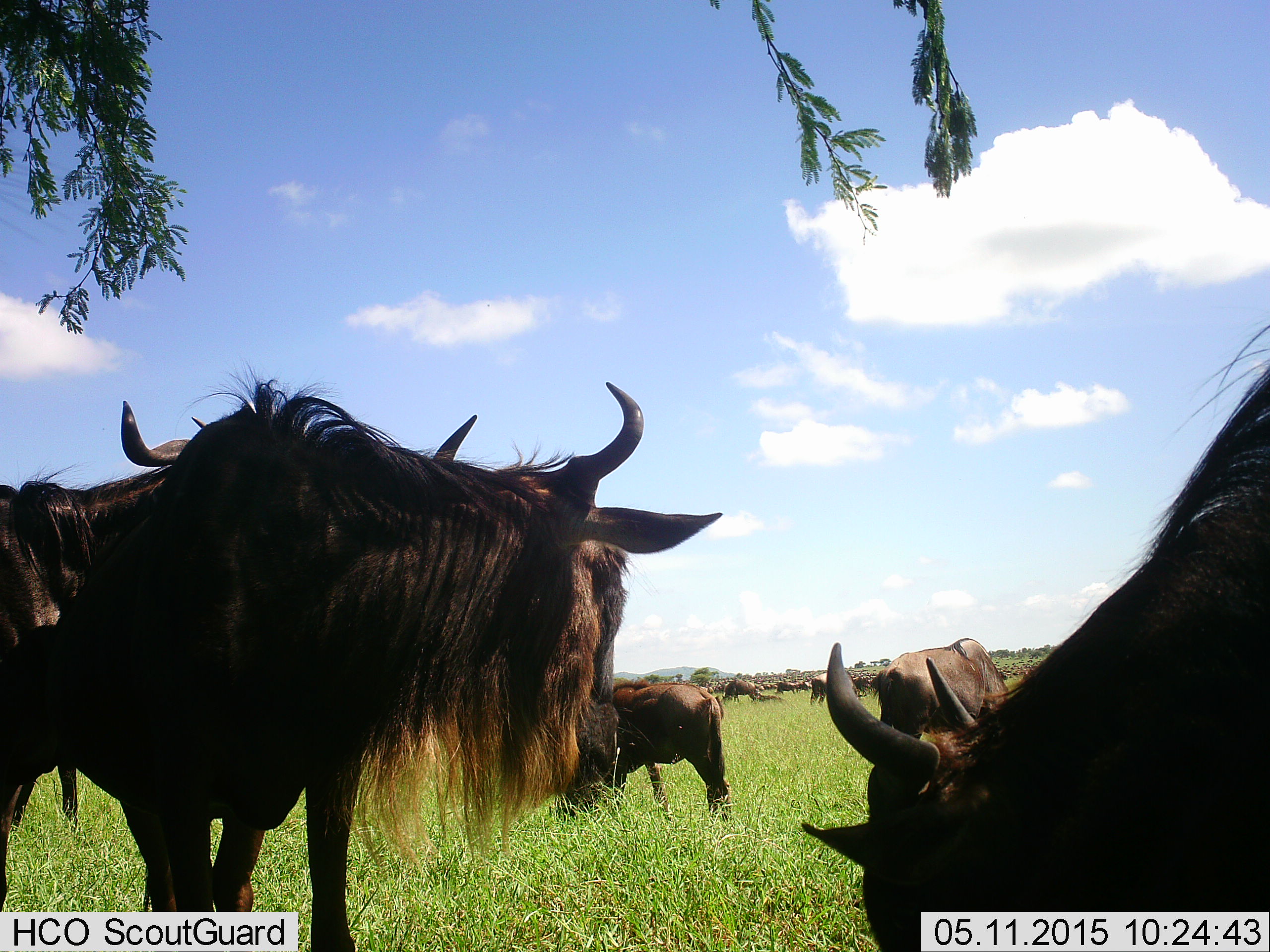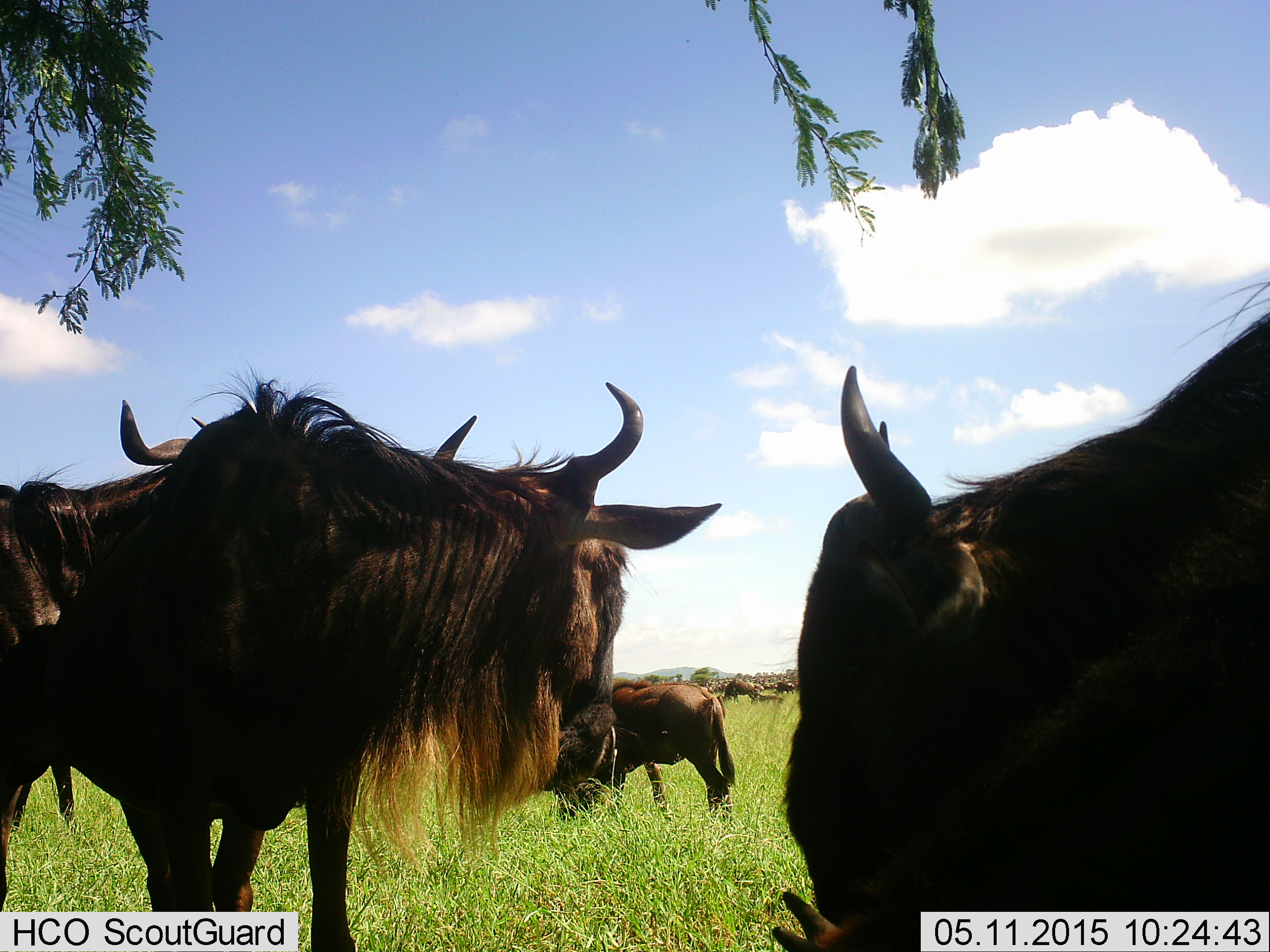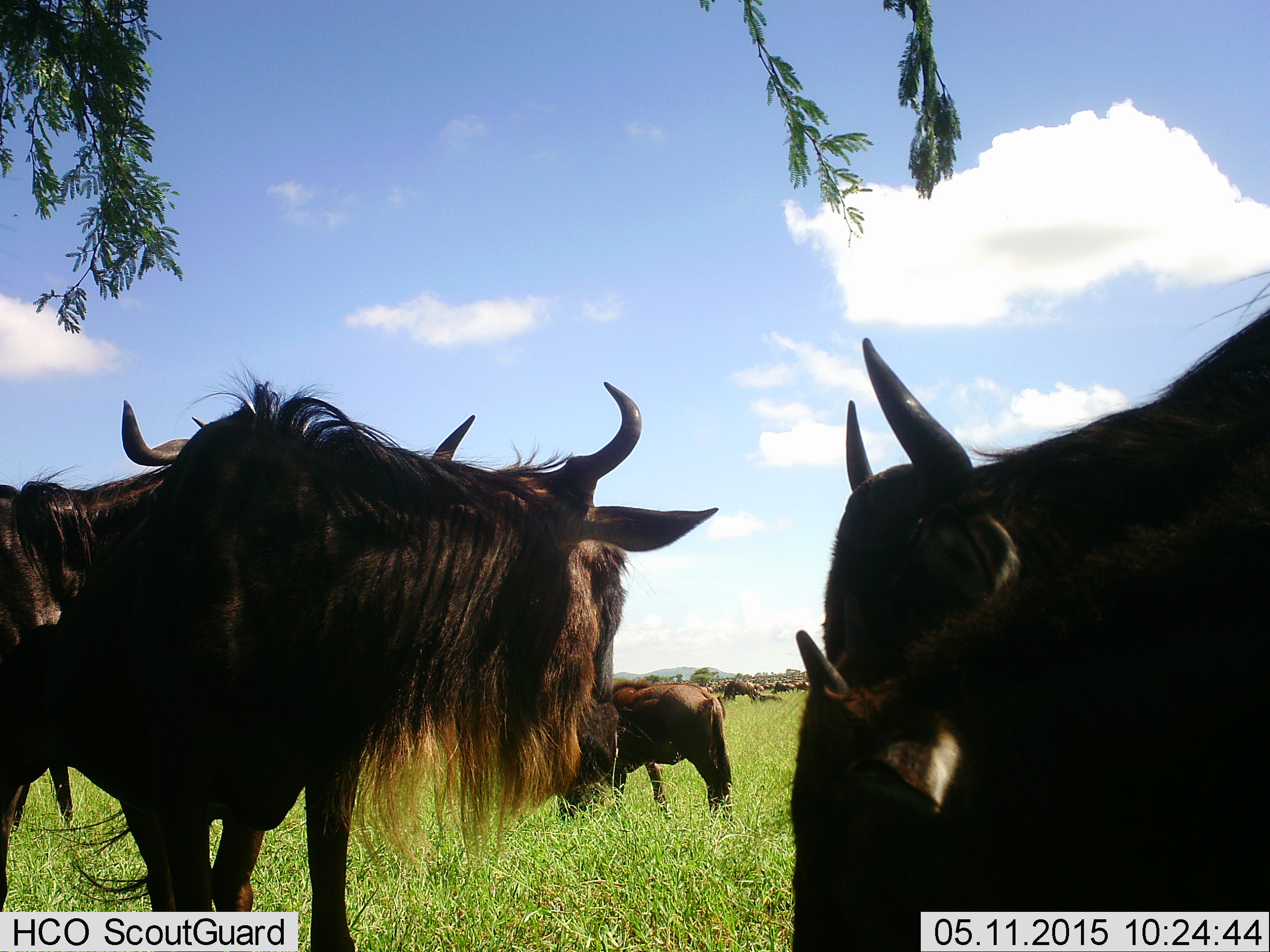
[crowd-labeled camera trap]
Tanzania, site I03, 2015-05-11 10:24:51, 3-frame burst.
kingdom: Animalia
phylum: Chordata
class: Mammalia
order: Artiodactyla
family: Bovidae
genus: Connochaetes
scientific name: Connochaetes taurinus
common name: blue wildebeest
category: wildebeest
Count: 8.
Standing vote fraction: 90%.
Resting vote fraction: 10%.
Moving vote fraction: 20%.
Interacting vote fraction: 0%.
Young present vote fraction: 10%.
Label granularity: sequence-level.